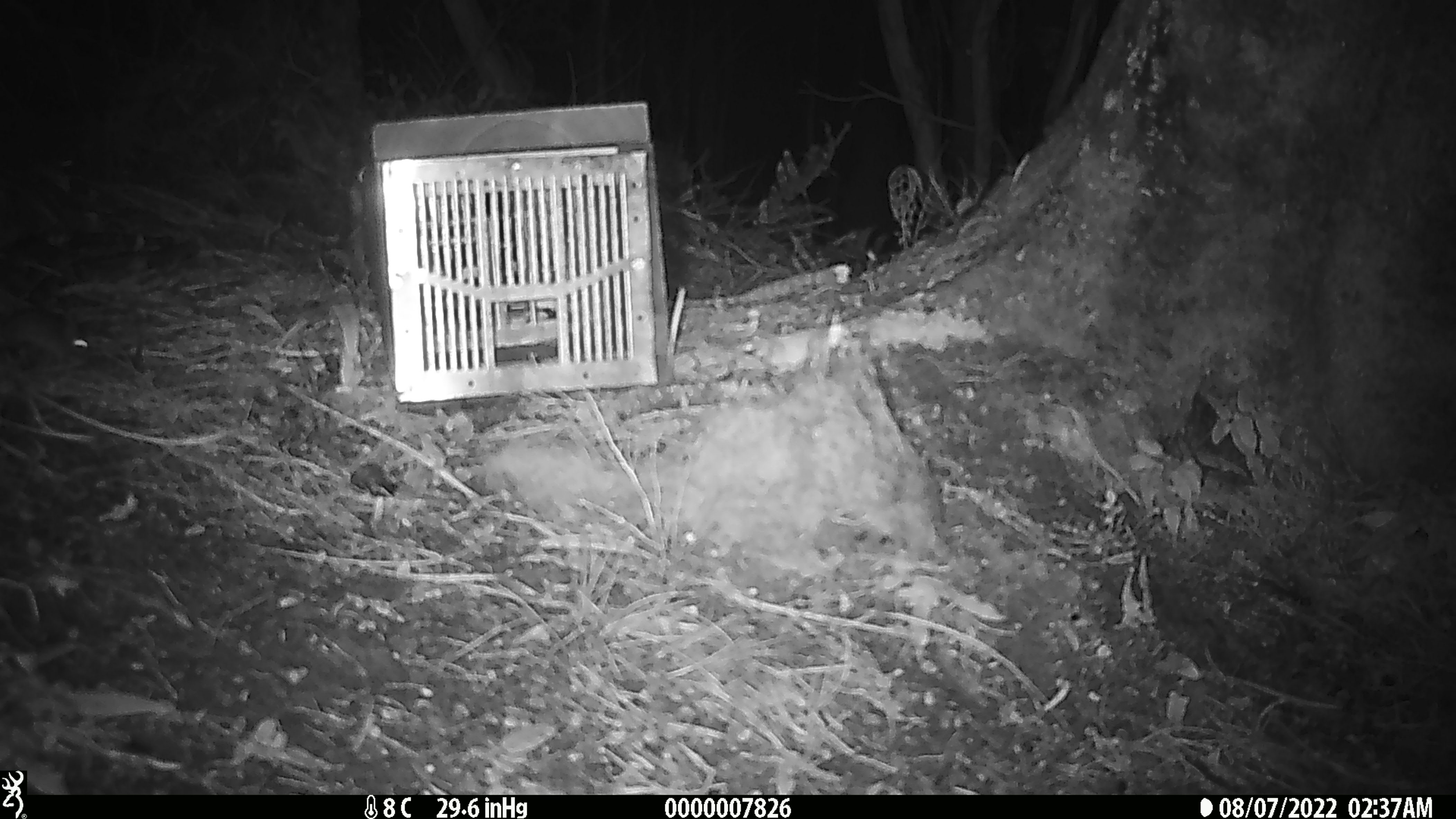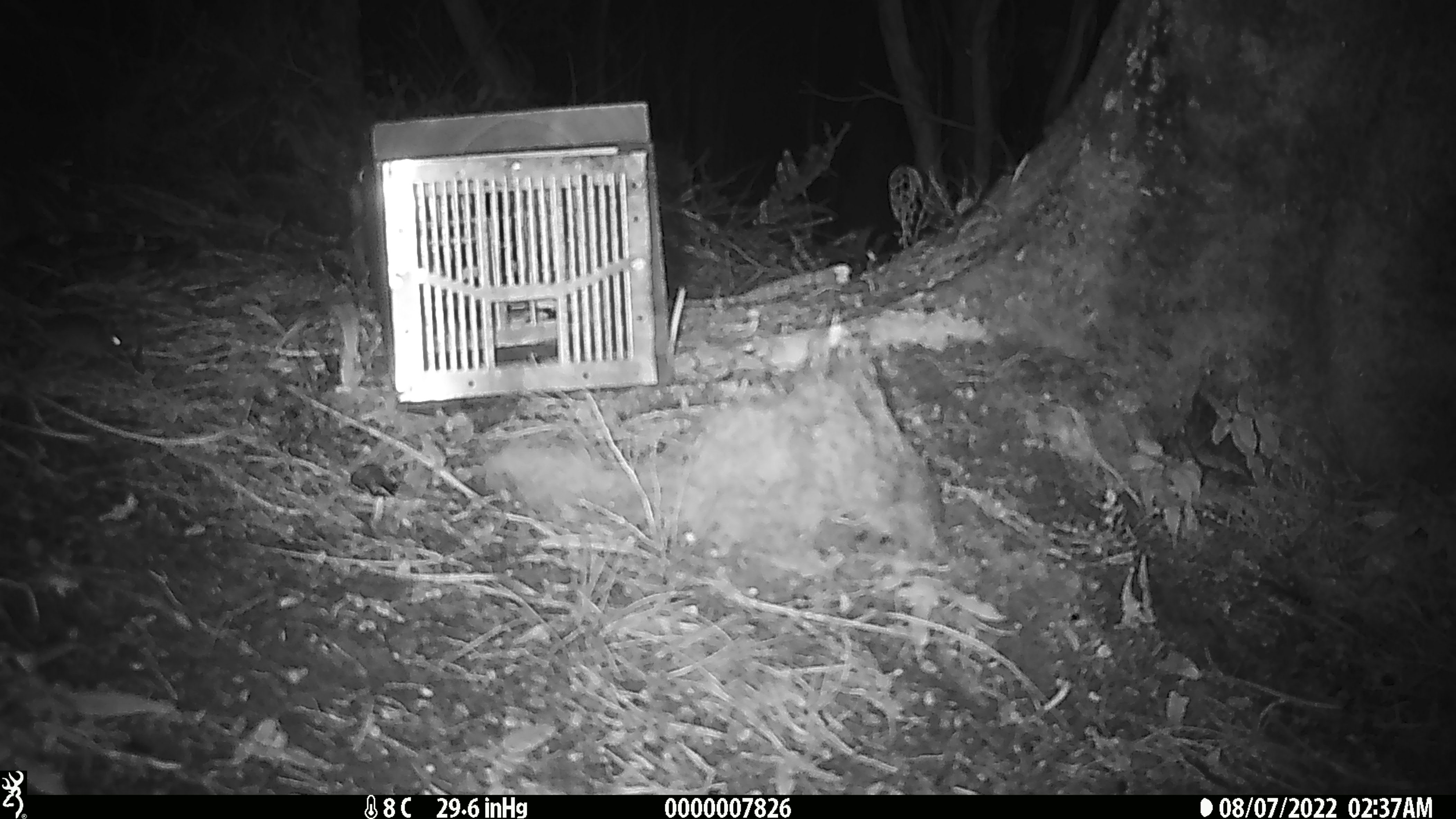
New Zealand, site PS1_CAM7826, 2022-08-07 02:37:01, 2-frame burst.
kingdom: Animalia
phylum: Chordata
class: Mammalia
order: Rodentia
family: Muridae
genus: Mus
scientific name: Mus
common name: mouse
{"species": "mouse (Mus)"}